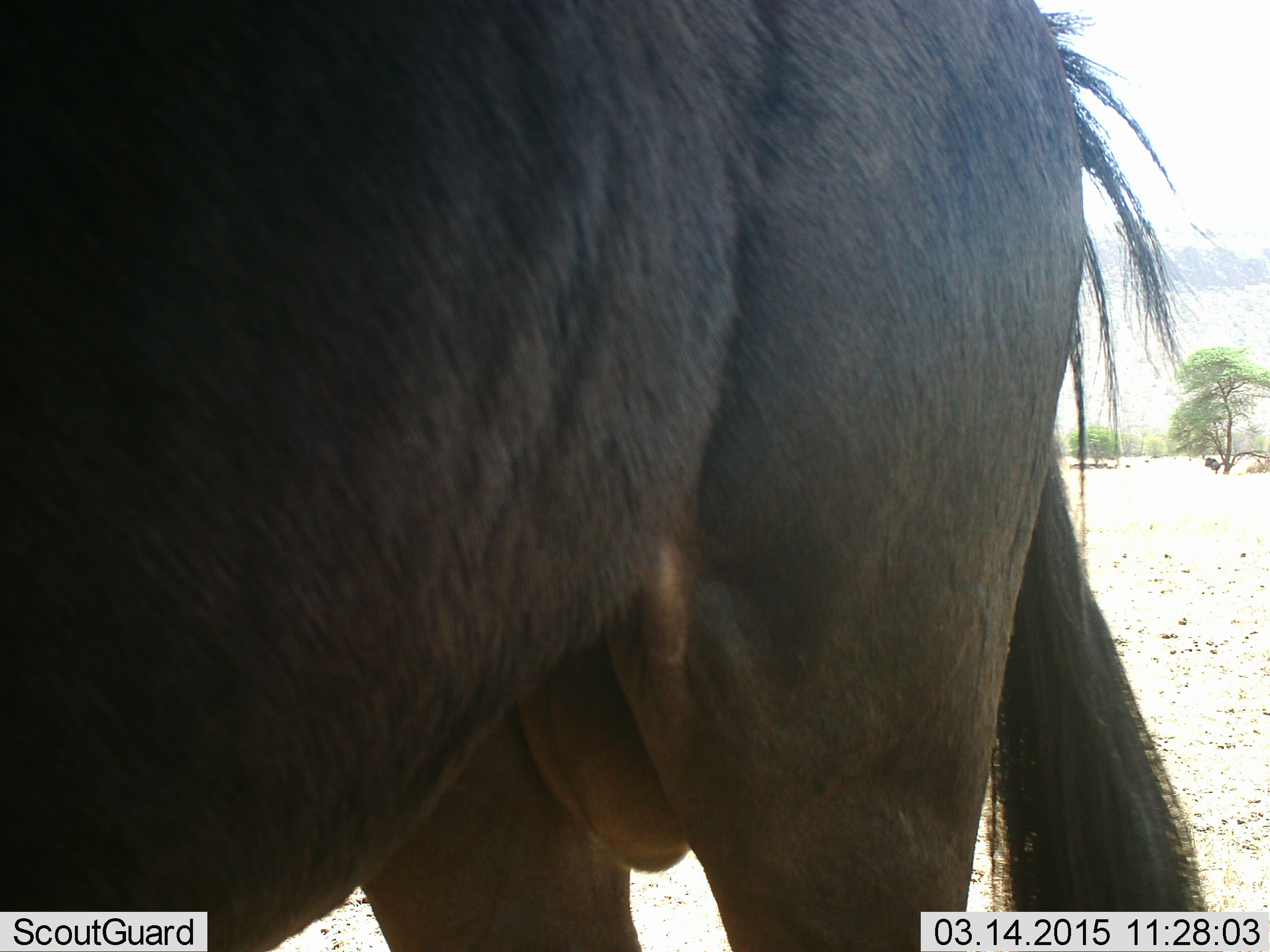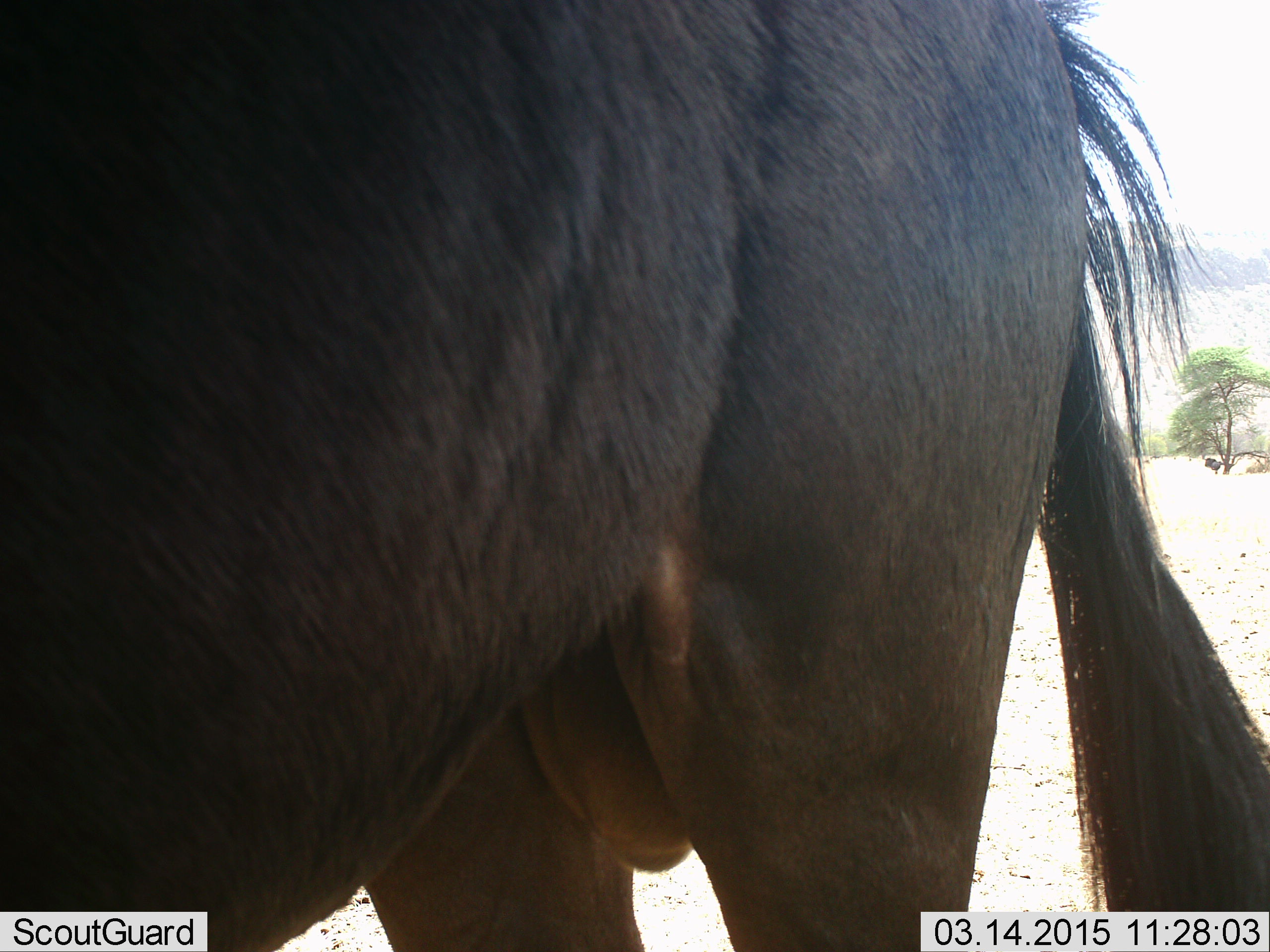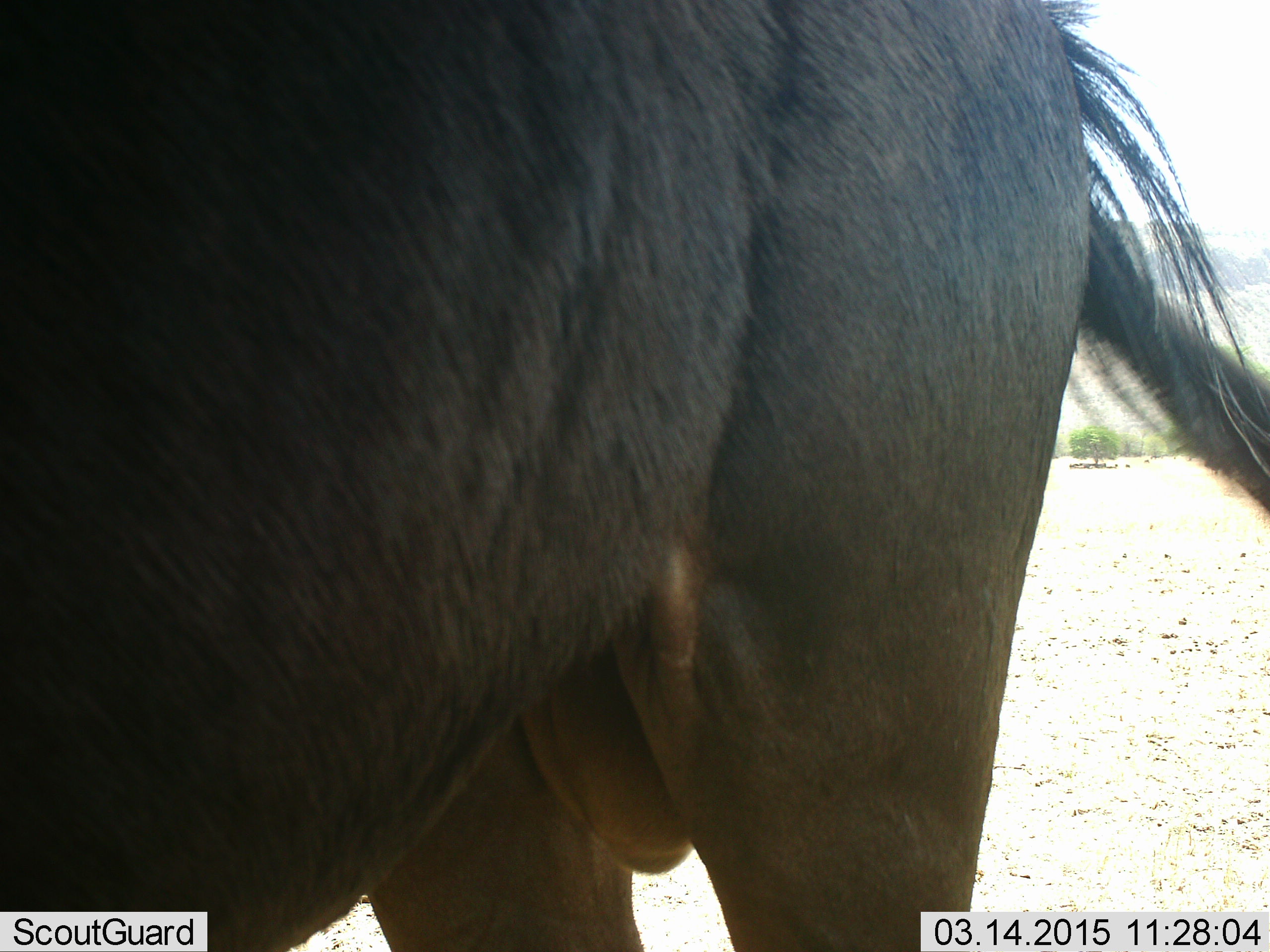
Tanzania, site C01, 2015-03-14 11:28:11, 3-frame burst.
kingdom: Animalia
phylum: Chordata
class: Mammalia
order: Artiodactyla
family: Bovidae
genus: Connochaetes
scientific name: Connochaetes taurinus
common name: blue wildebeest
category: wildebeest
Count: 1.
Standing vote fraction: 90%.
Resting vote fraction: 0%.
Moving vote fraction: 0%.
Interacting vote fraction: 0%.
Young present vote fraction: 0%.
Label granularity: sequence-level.